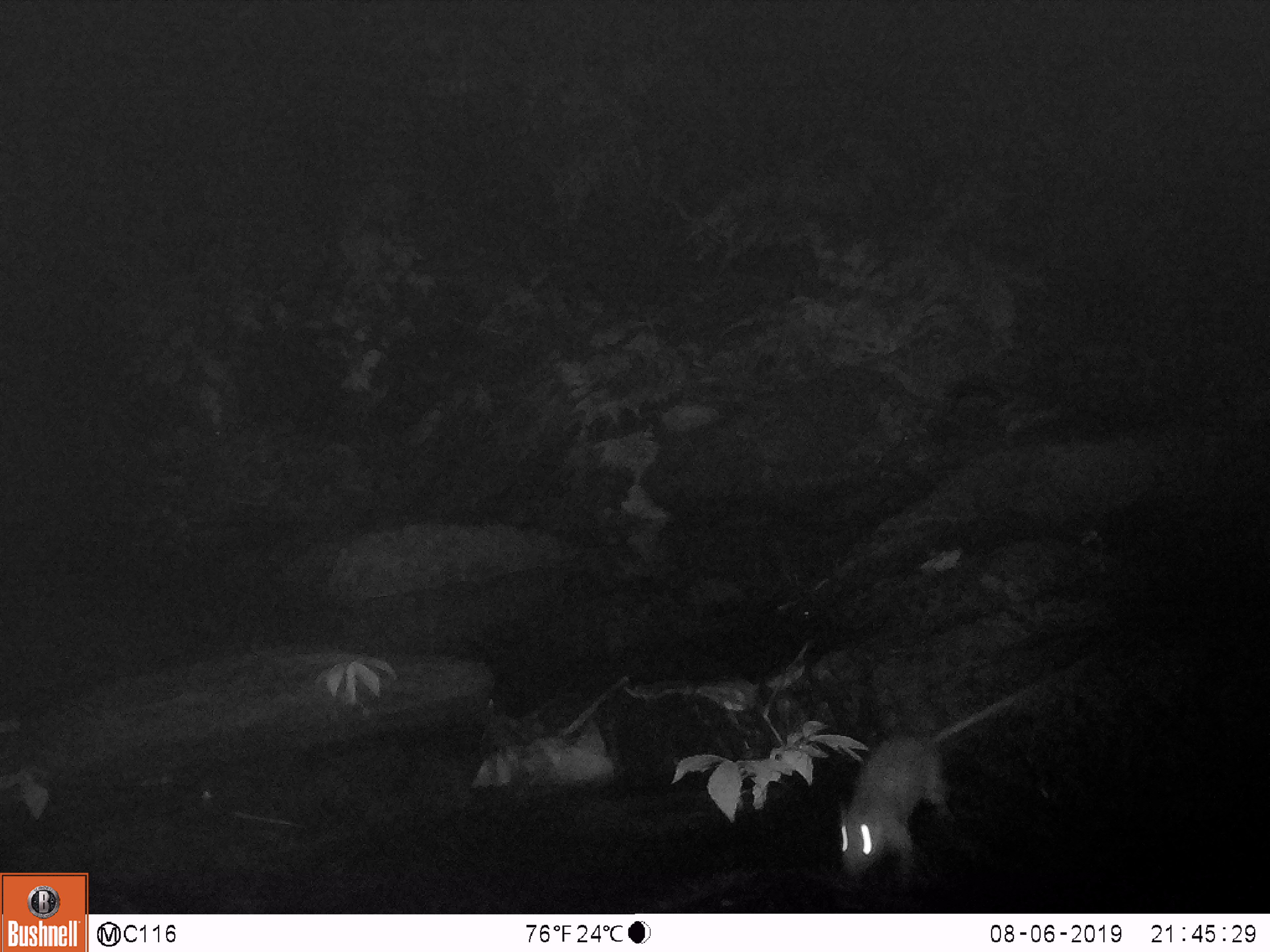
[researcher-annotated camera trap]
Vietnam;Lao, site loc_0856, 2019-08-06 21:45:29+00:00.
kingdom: Animalia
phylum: Chordata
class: Mammalia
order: Rodentia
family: Muridae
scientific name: Muridae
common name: old-world mice and rats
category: unidentified murid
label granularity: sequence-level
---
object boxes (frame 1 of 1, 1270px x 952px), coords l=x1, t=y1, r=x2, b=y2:
unidentified murid: l=840, t=666, r=1076, b=889